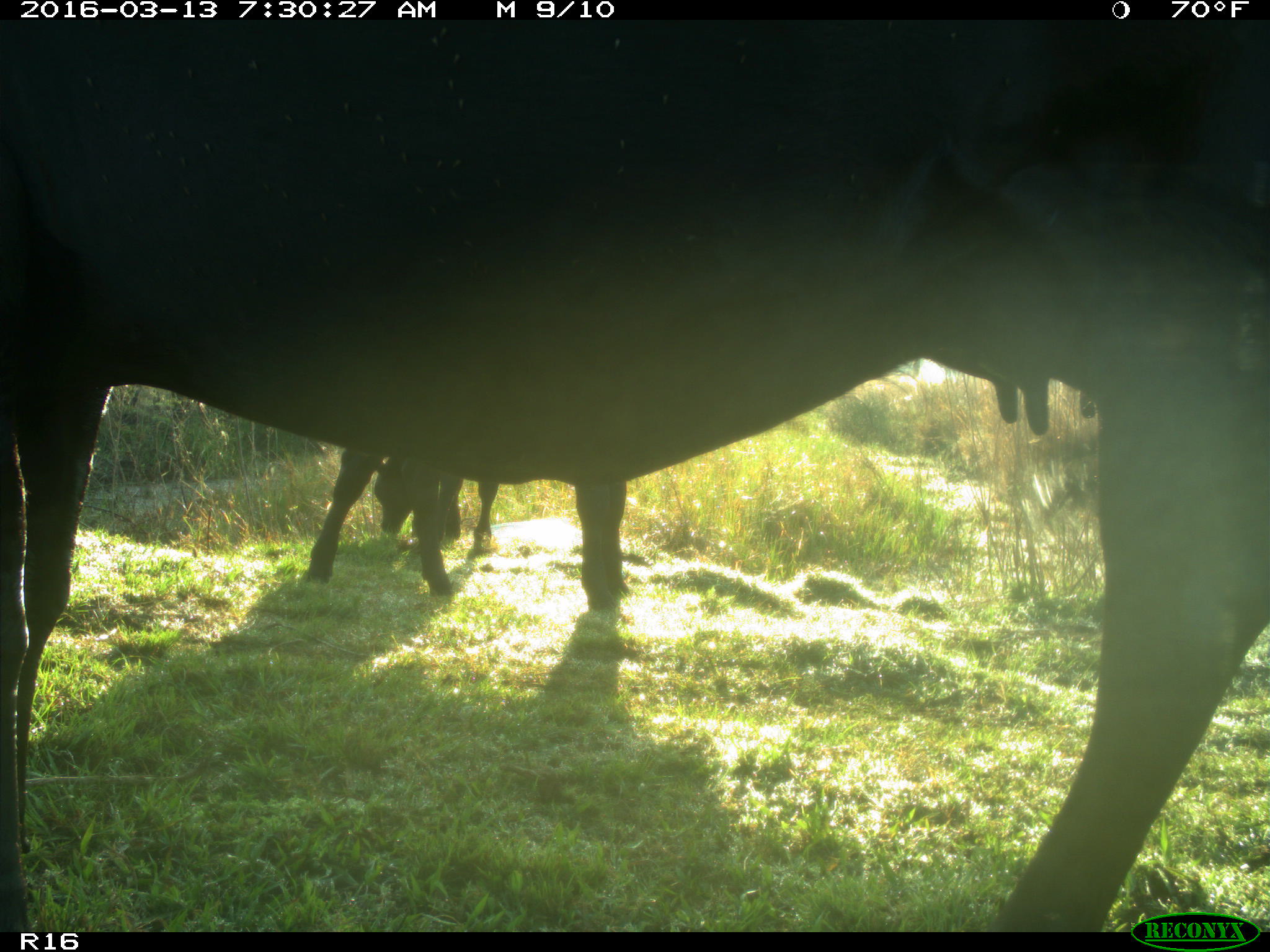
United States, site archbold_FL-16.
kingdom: Animalia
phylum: Chordata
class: Mammalia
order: Artiodactyla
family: Bovidae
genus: Bos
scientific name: Bos taurus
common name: domestic cow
Bos taurus (domestic cow).